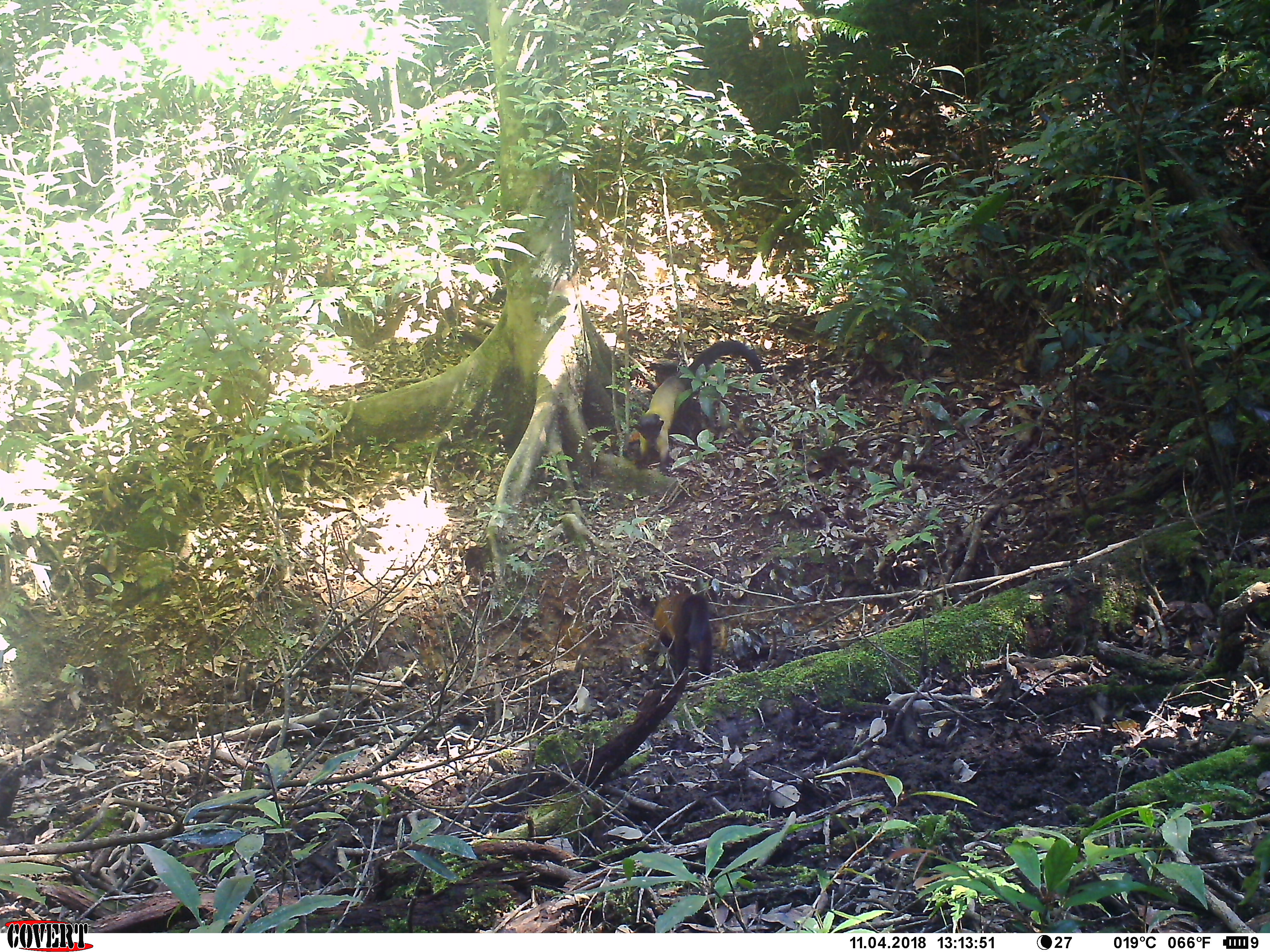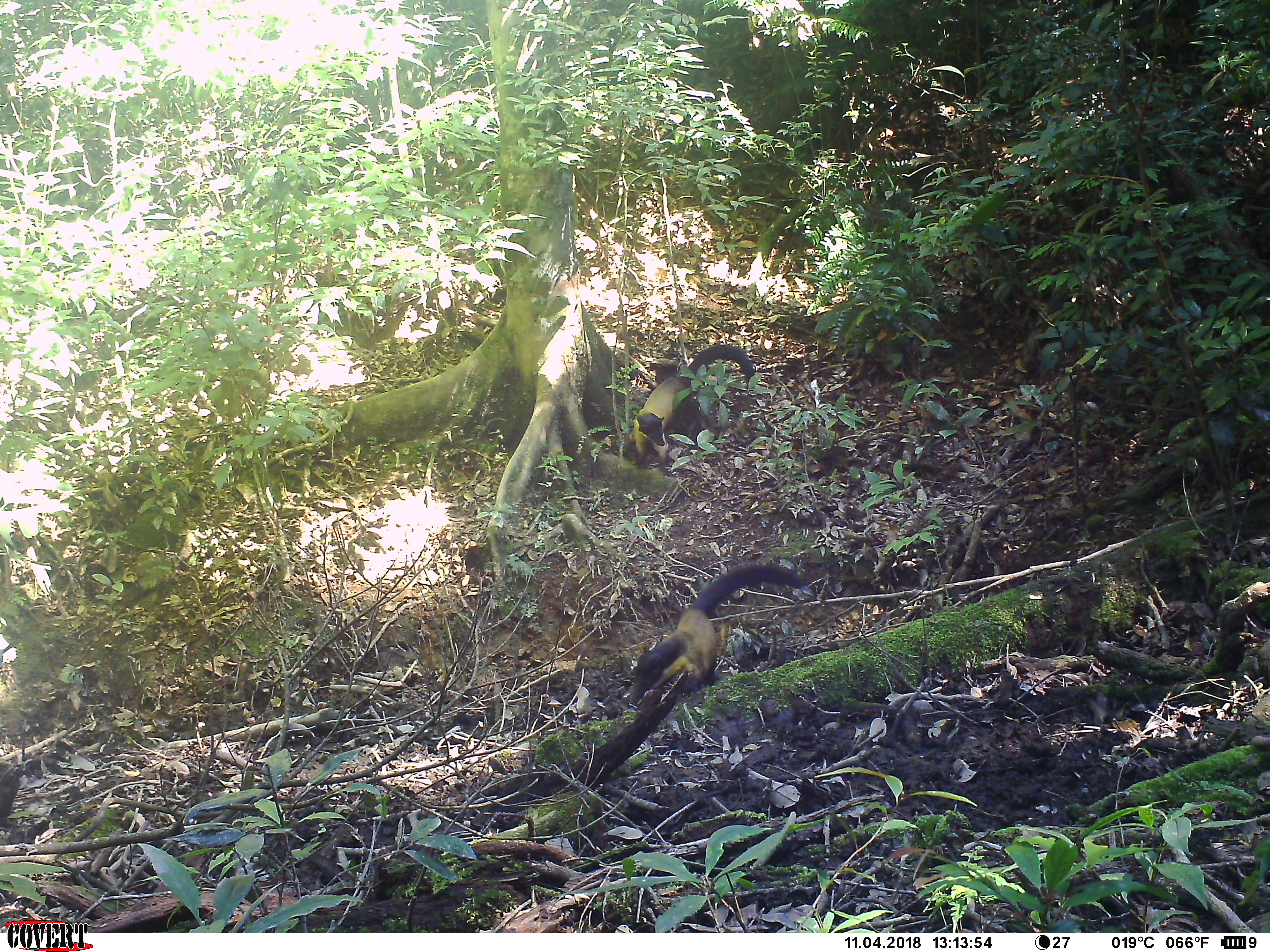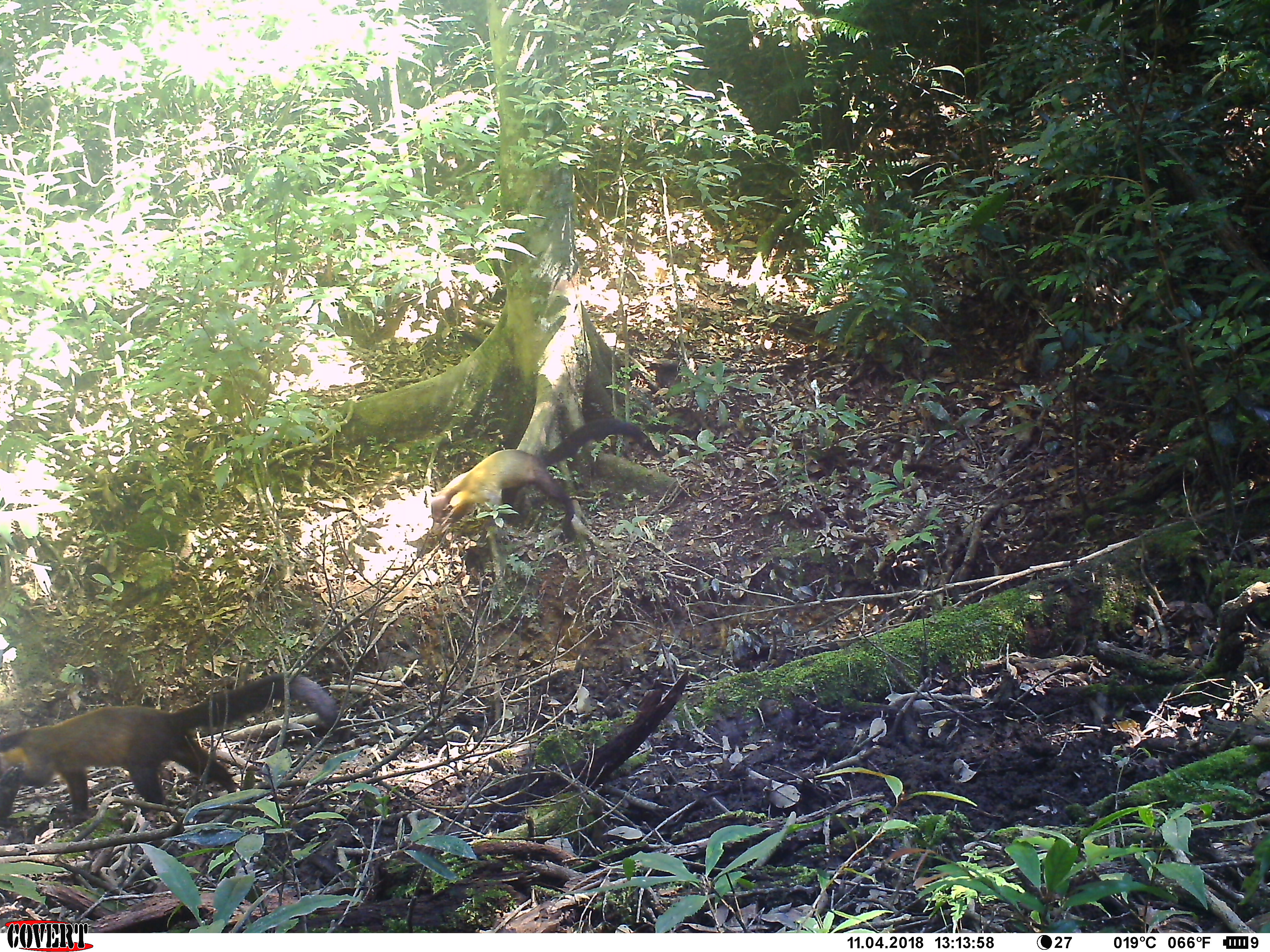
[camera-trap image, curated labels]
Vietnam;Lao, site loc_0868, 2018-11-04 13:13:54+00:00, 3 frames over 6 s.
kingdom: Animalia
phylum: Chordata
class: Mammalia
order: Carnivora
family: Mustelidae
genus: Martes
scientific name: Martes flavigula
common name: yellow-throated marten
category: yellow throated marten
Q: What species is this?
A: Yellow throated marten (yellow-throated marten) (Martes flavigula).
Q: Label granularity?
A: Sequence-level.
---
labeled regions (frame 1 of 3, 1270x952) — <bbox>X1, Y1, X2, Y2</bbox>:
yellow throated marten: <bbox>632, 340, 763, 475</bbox>; <bbox>642, 588, 716, 692</bbox>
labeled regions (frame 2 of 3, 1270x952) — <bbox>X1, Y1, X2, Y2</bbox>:
yellow throated marten: <bbox>627, 561, 806, 707</bbox>; <bbox>621, 342, 756, 469</bbox>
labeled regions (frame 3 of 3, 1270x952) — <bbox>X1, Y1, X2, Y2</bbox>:
yellow throated marten: <bbox>0, 670, 344, 829</bbox>; <bbox>427, 418, 651, 566</bbox>